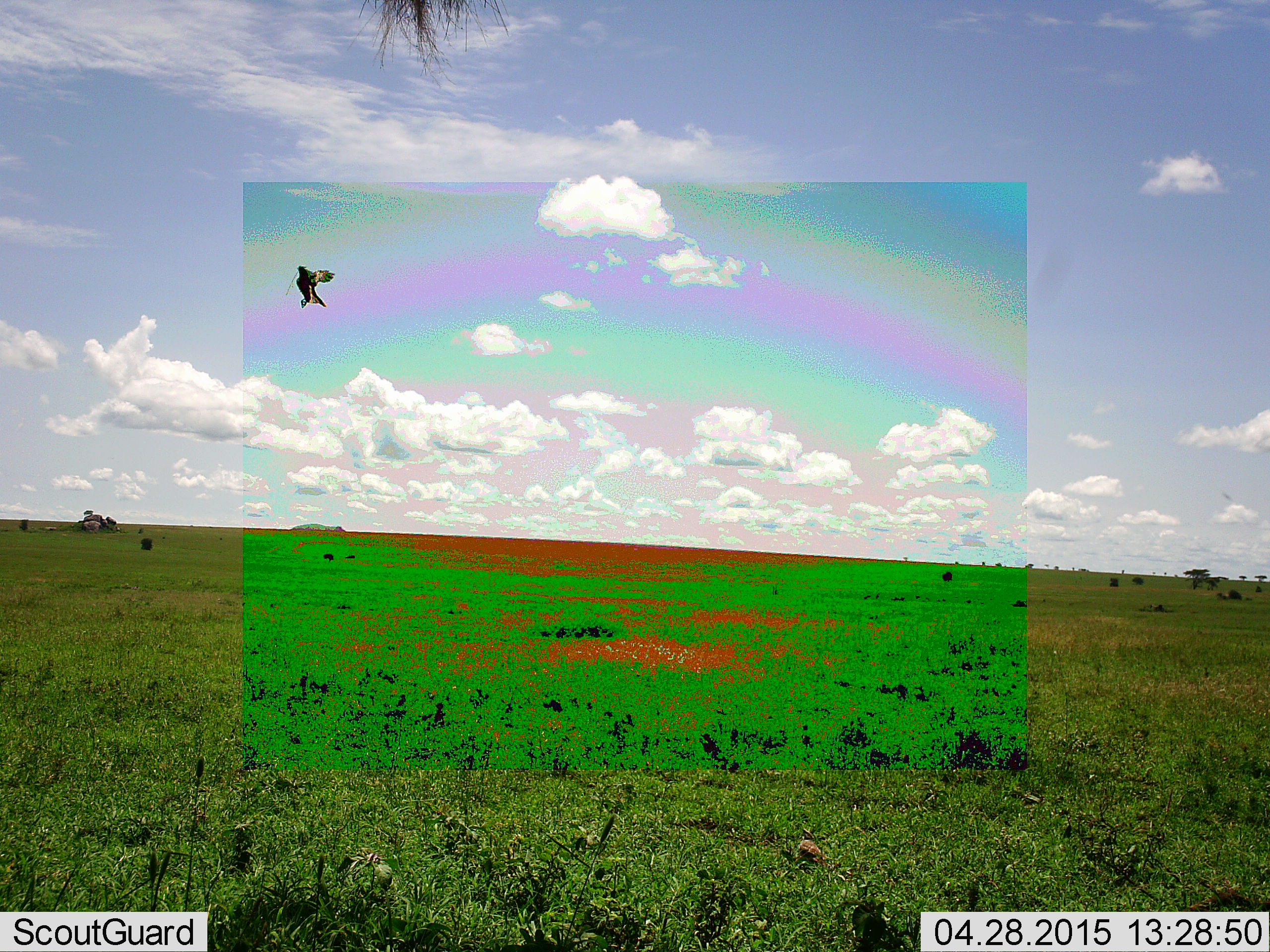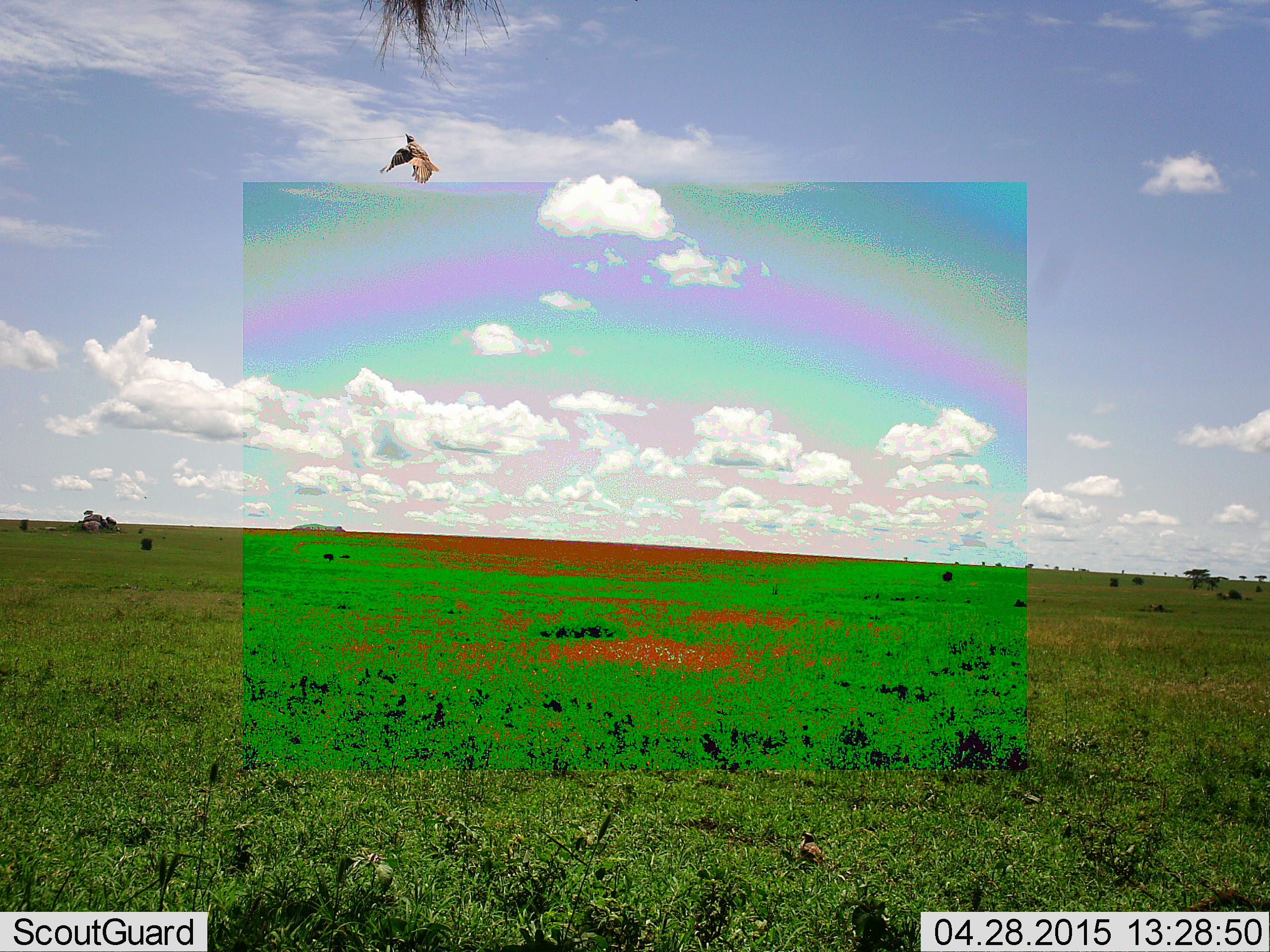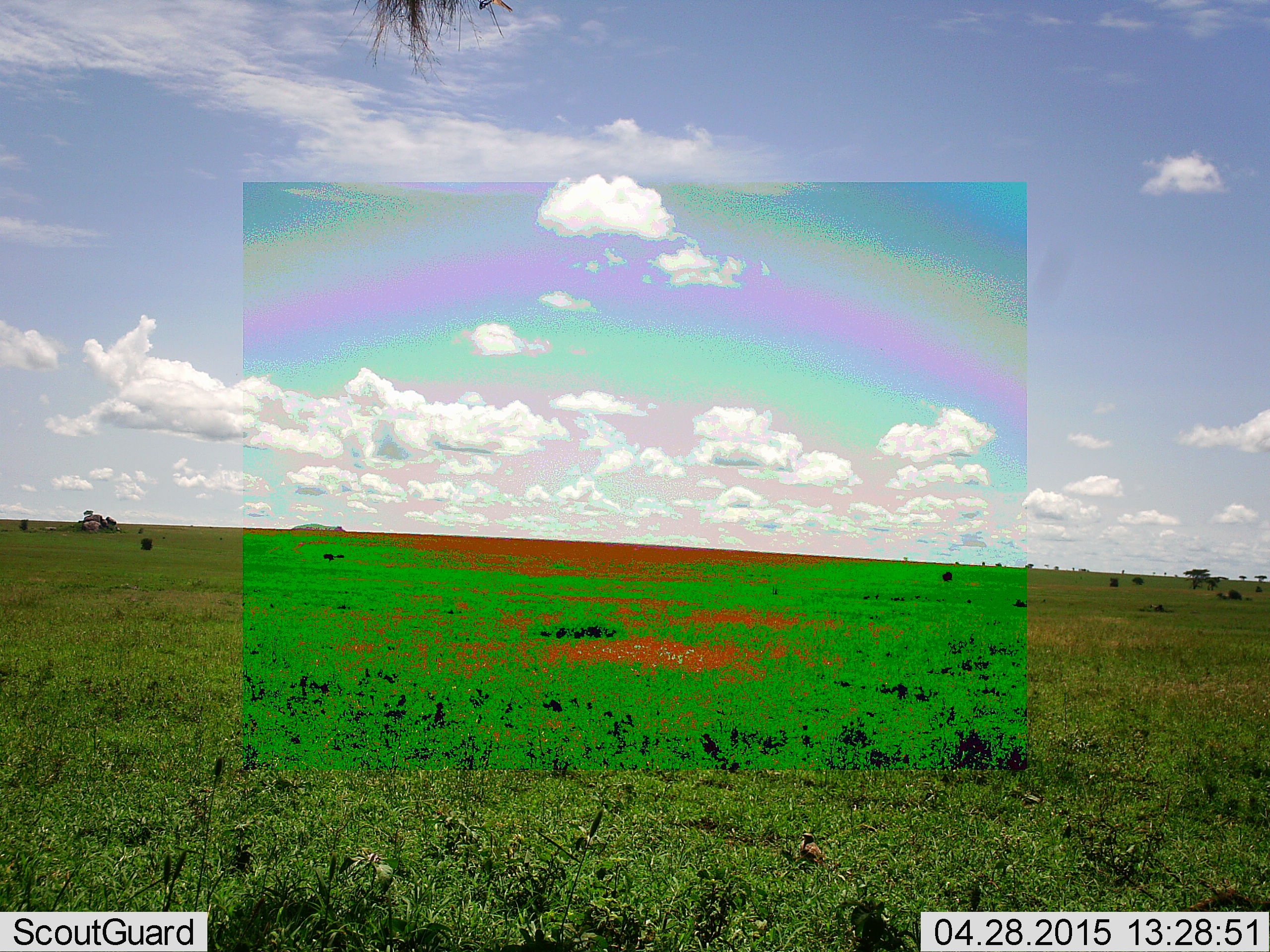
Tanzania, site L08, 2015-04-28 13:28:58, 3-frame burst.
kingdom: Animalia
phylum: Chordata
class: Aves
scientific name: Aves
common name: bird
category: otherbird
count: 1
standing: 0%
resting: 0%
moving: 100%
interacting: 0%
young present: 0%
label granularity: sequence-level